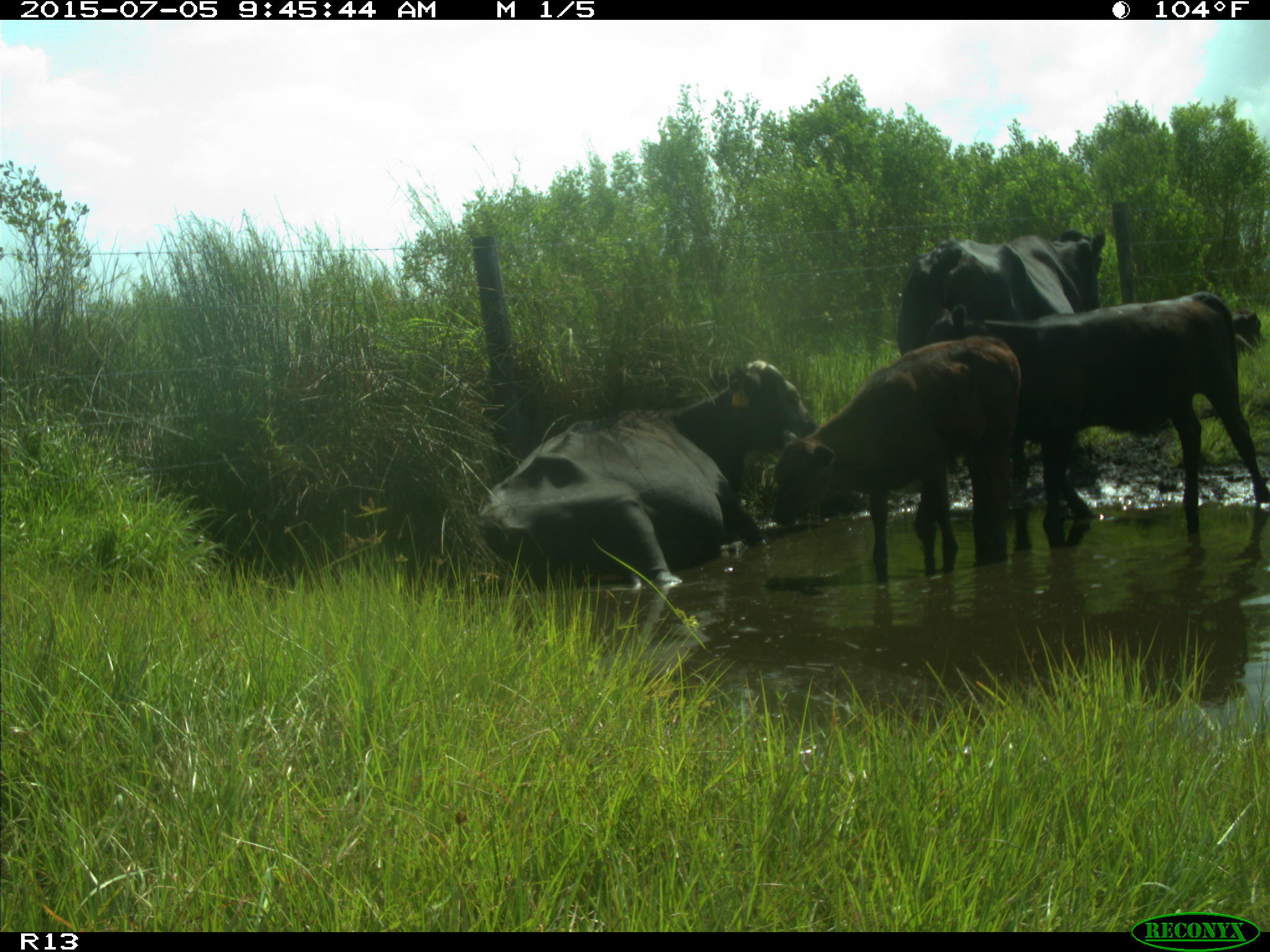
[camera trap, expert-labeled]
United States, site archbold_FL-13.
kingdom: Animalia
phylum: Chordata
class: Mammalia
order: Artiodactyla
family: Bovidae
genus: Bos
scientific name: Bos taurus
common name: domestic cow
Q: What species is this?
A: Bos taurus (domestic cow).